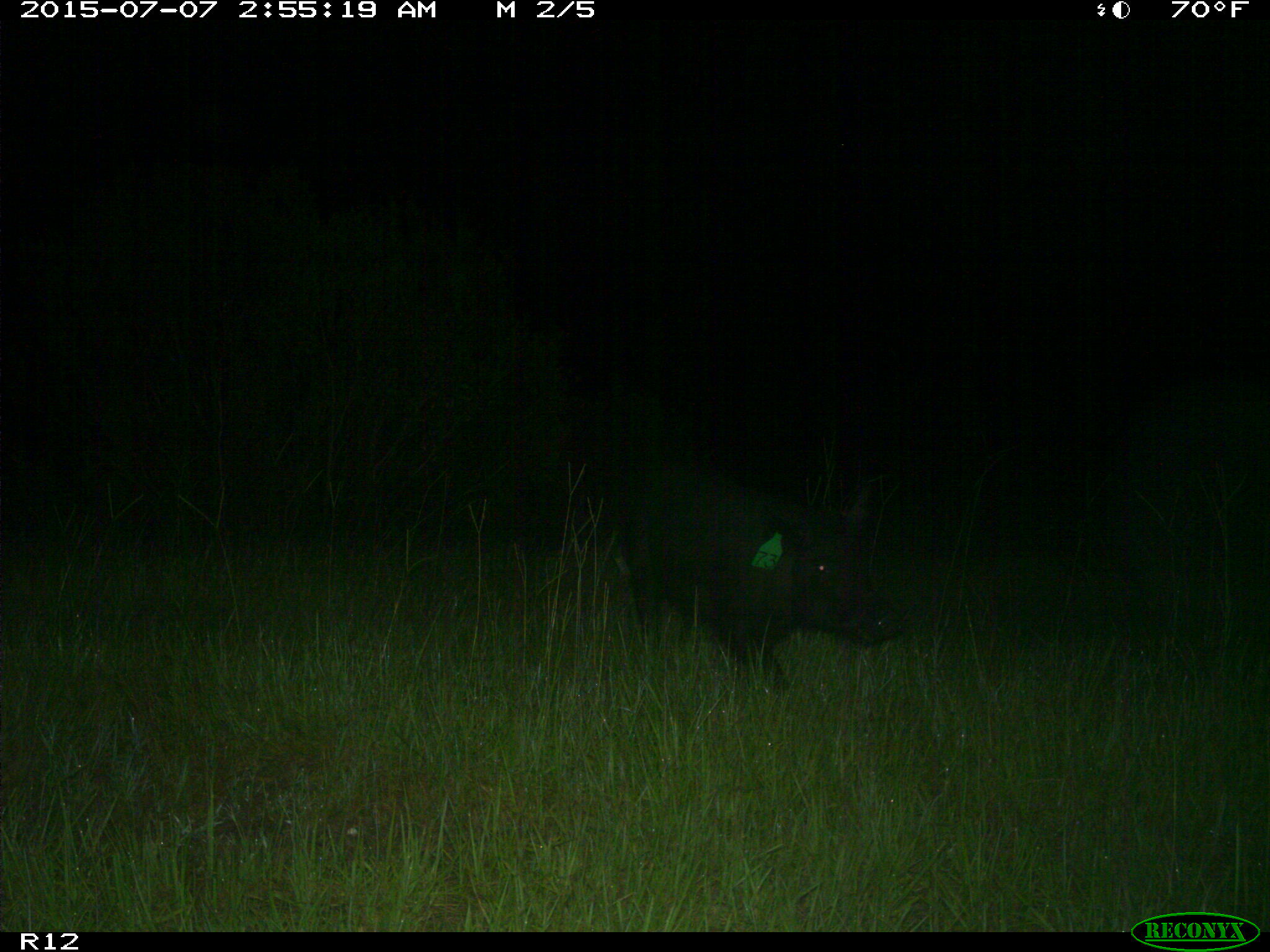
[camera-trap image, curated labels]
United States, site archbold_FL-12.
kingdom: Animalia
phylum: Chordata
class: Mammalia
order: Artiodactyla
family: Suidae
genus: Sus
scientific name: Sus scrofa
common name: wild boar